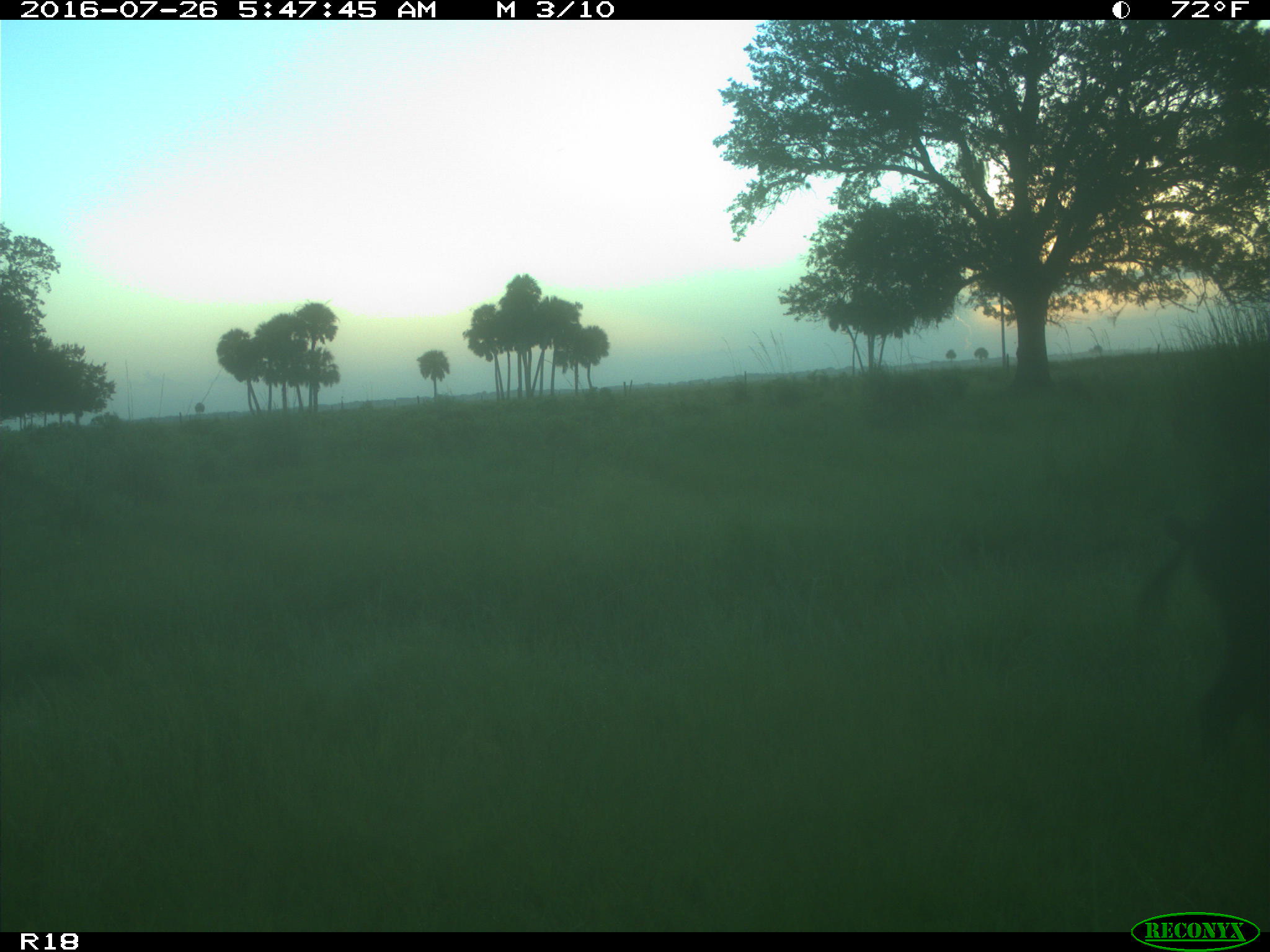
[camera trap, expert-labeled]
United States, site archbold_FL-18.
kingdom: Animalia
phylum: Chordata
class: Mammalia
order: Artiodactyla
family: Suidae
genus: Sus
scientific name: Sus scrofa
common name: wild boar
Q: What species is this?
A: Sus scrofa (wild boar).